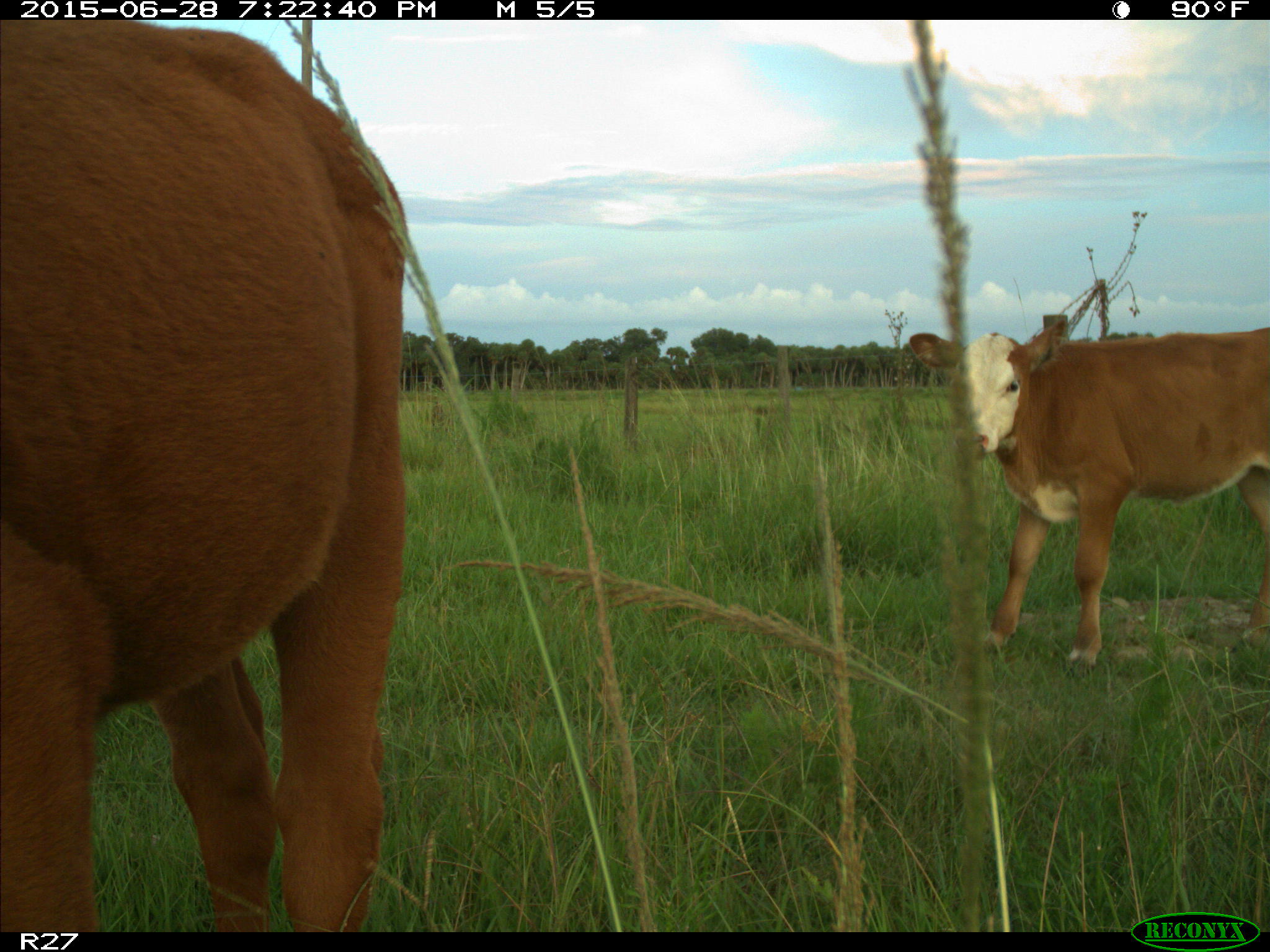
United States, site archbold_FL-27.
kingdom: Animalia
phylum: Chordata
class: Mammalia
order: Artiodactyla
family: Bovidae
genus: Bos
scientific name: Bos taurus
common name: domestic cow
Bos taurus (domestic cow).